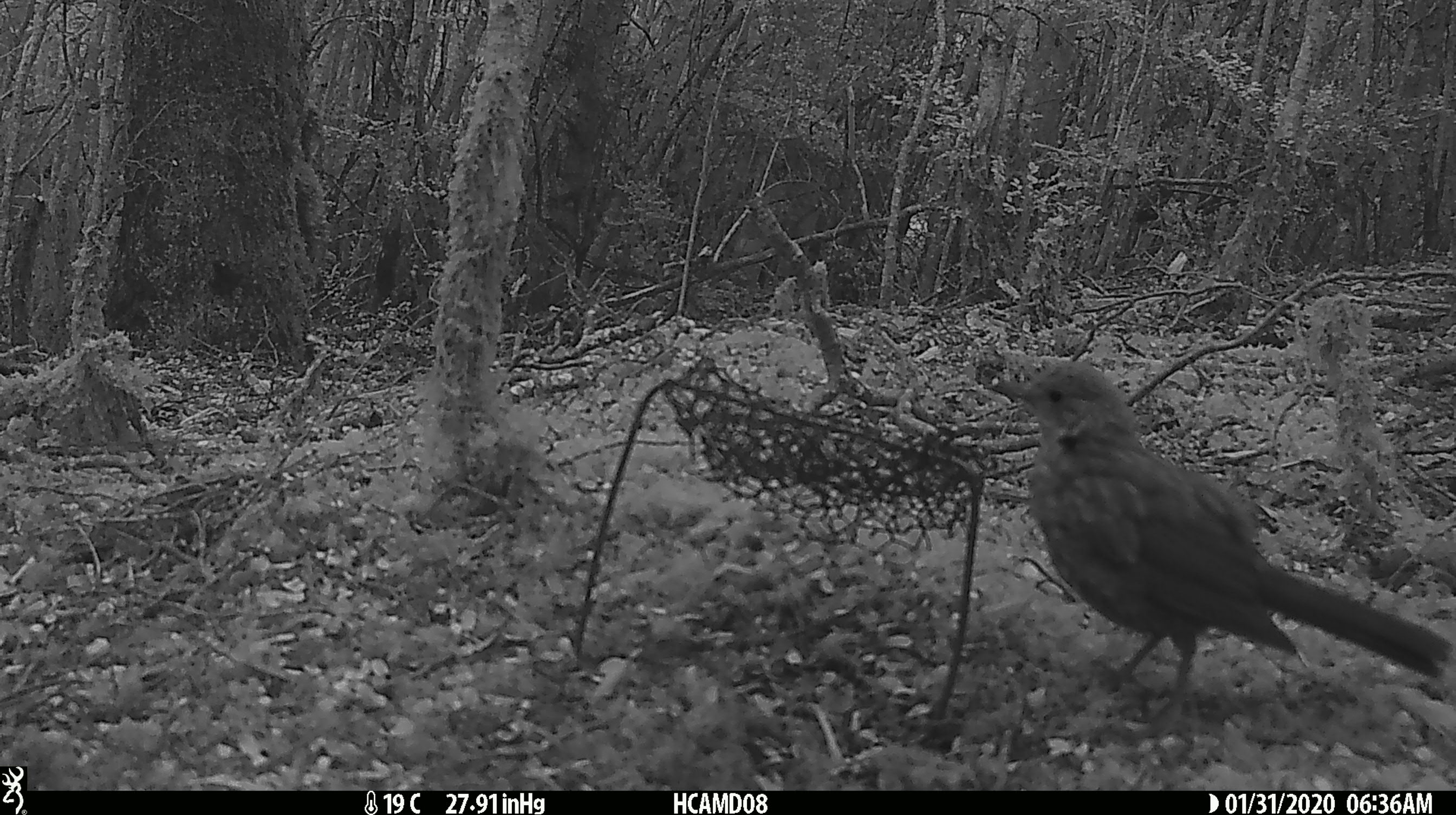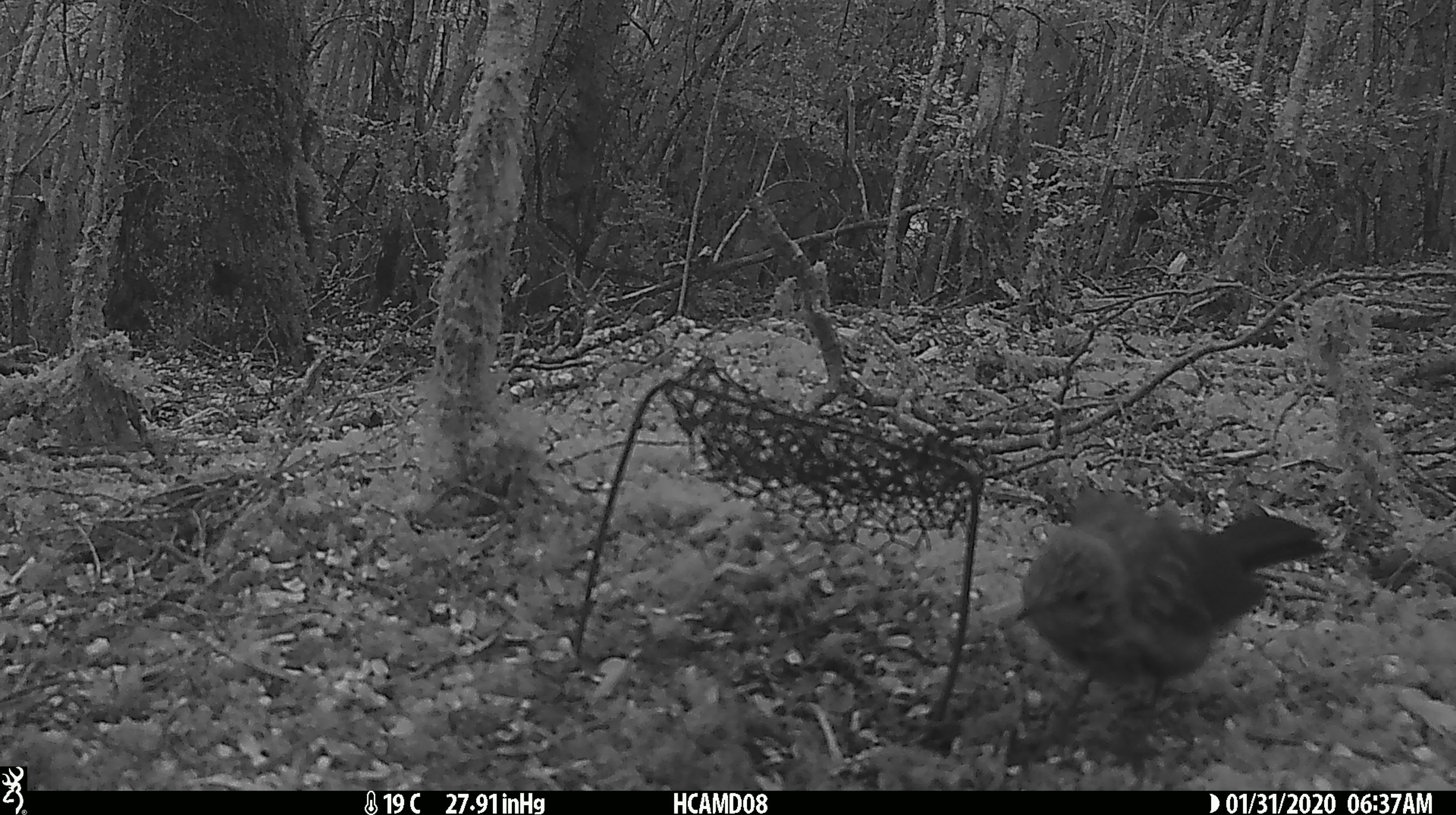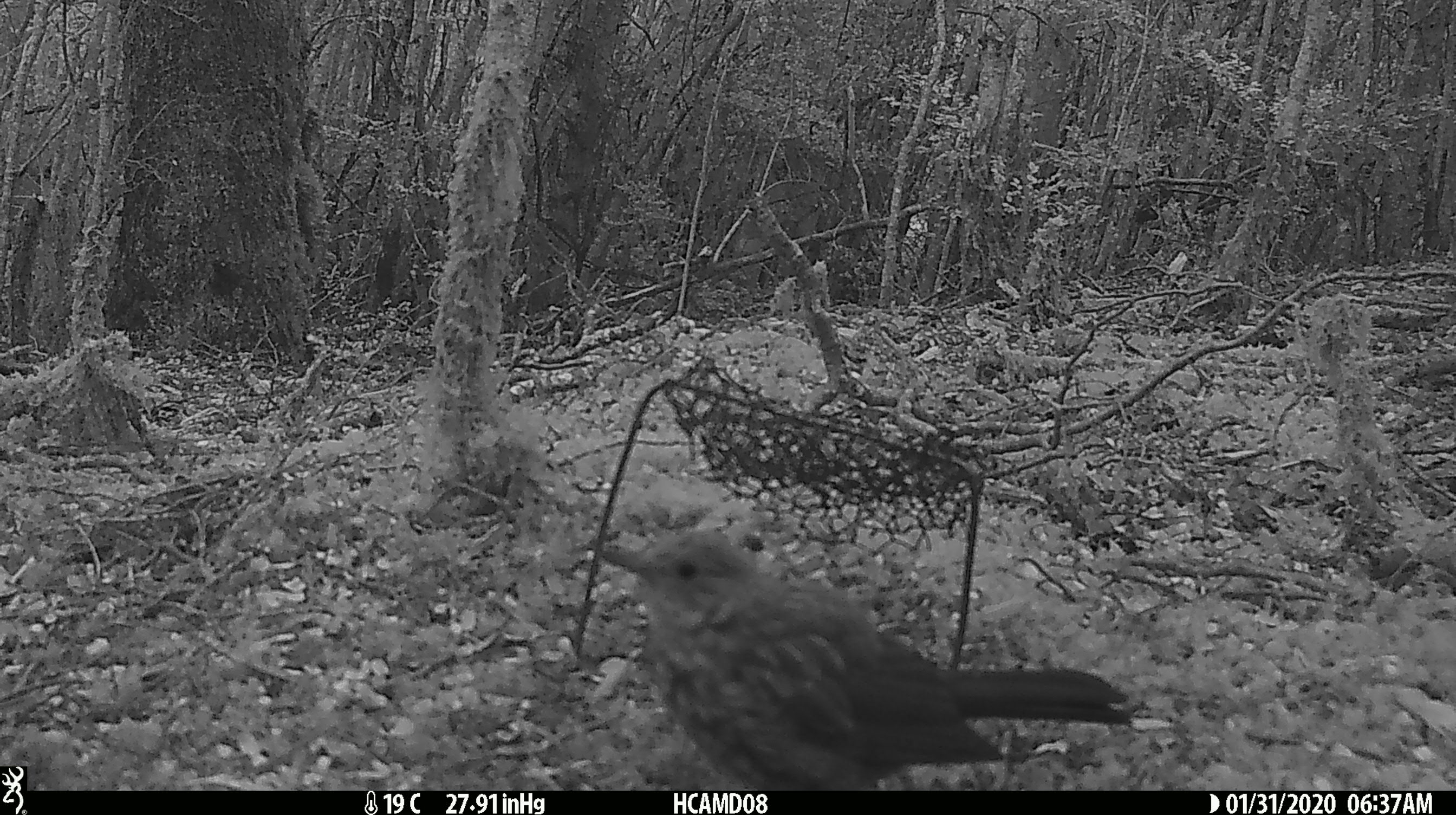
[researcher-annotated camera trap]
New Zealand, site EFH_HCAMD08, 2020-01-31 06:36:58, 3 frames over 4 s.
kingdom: Animalia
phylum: Chordata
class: Aves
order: Passeriformes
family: Turdidae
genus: Turdus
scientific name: Turdus merula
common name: eurasian blackbird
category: blackbird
Blackbird (eurasian blackbird) (Turdus merula).